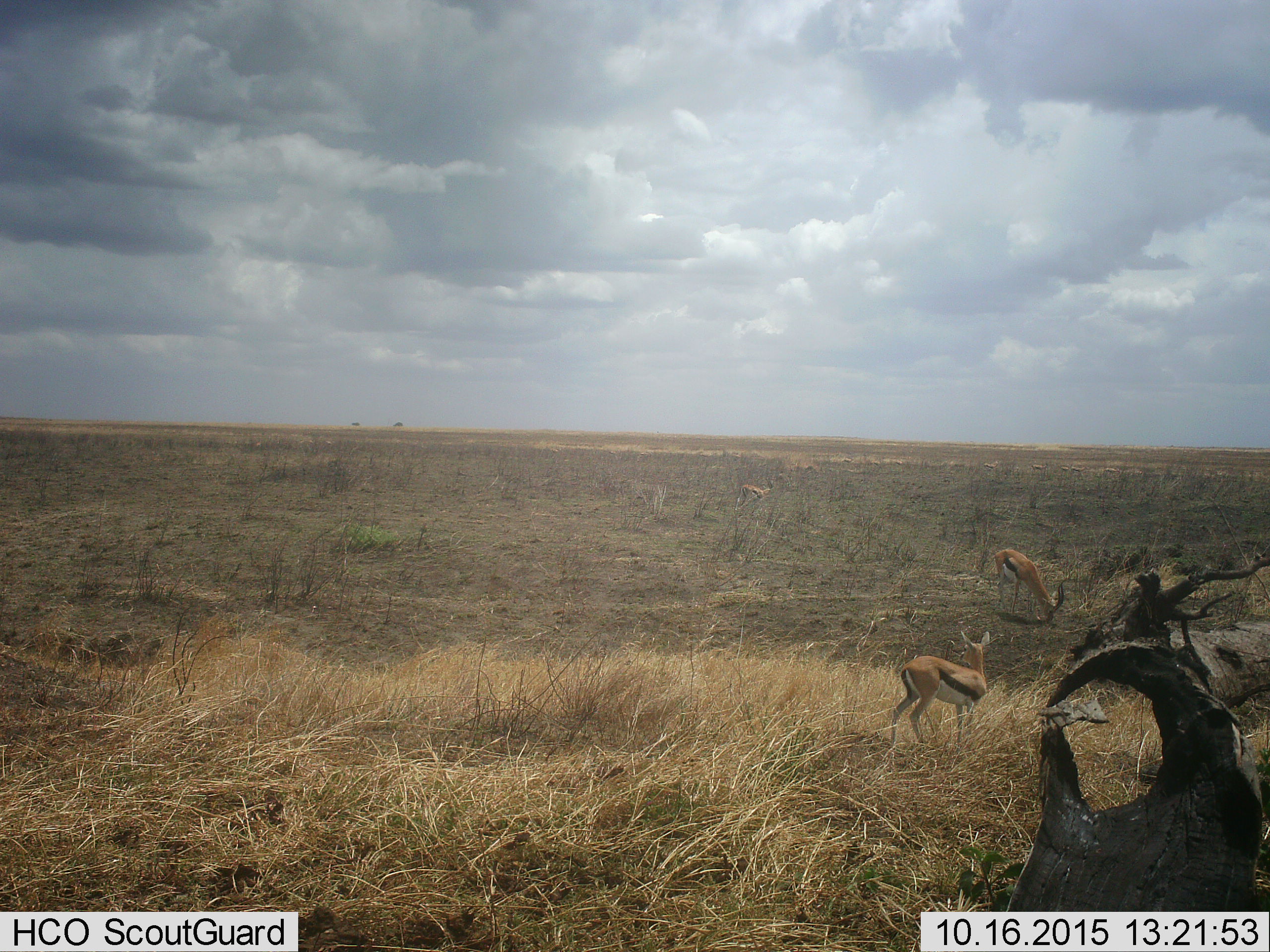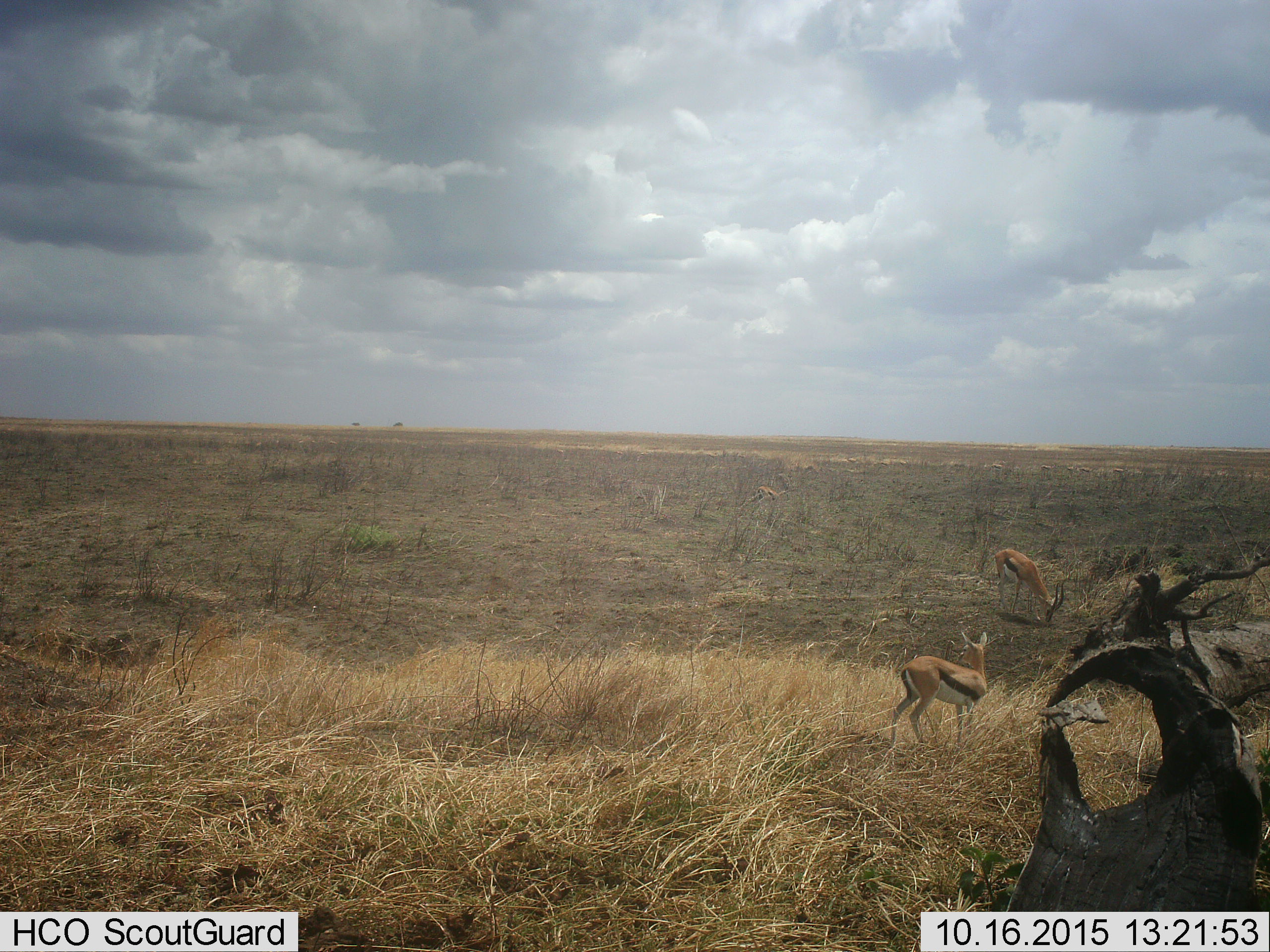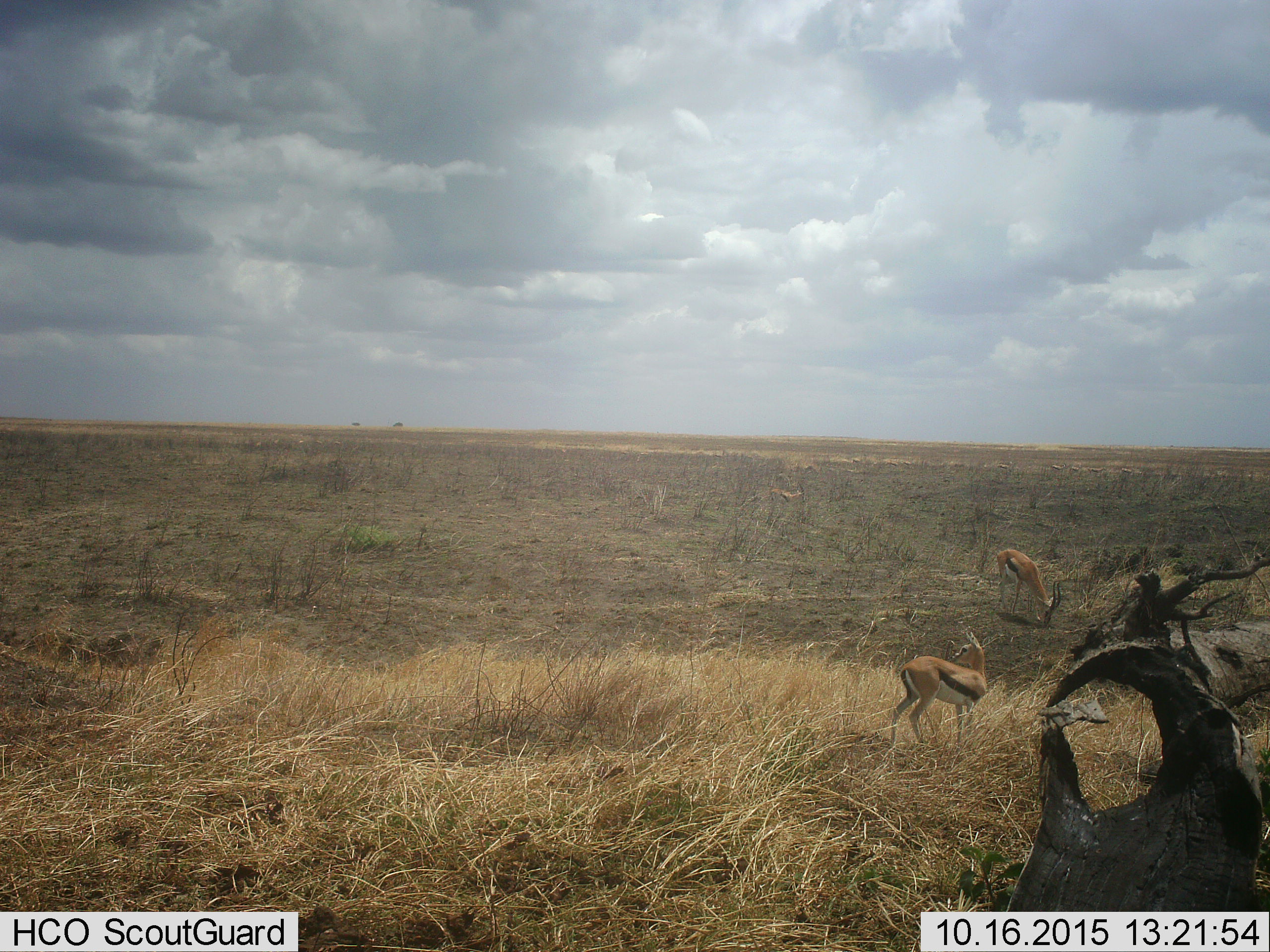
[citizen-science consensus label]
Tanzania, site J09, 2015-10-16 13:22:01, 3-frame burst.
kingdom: Animalia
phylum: Chordata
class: Mammalia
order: Artiodactyla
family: Bovidae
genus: Eudorcas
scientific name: Eudorcas thomsonii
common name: thomson's gazelle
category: gazellethomsons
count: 3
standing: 43%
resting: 0%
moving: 43%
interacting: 0%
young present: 29%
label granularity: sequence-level